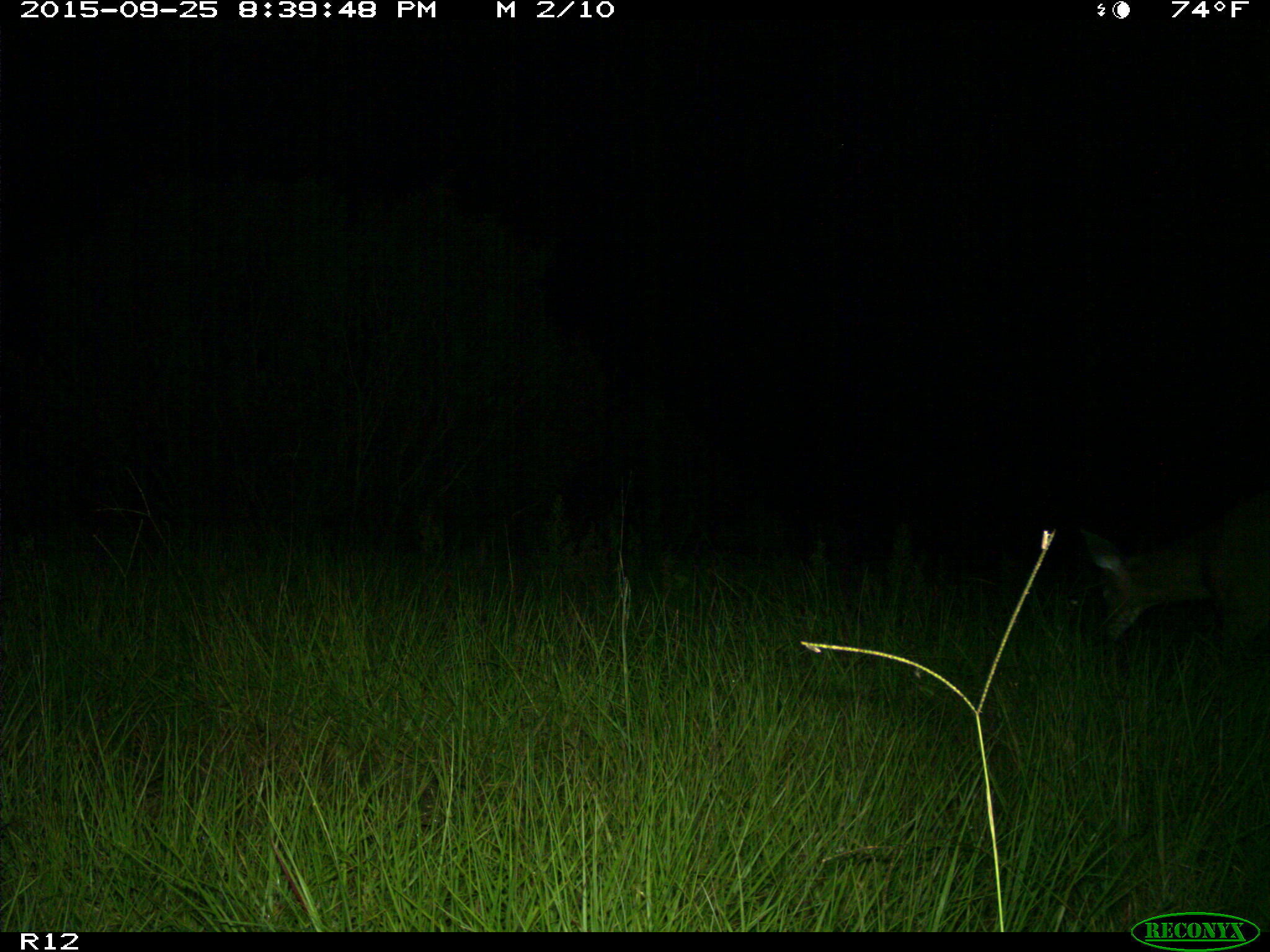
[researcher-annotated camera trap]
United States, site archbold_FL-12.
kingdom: Animalia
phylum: Chordata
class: Mammalia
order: Artiodactyla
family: Cervidae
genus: Odocoileus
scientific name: Odocoileus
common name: deer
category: unidentified deer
Unidentified deer (deer) (Odocoileus).